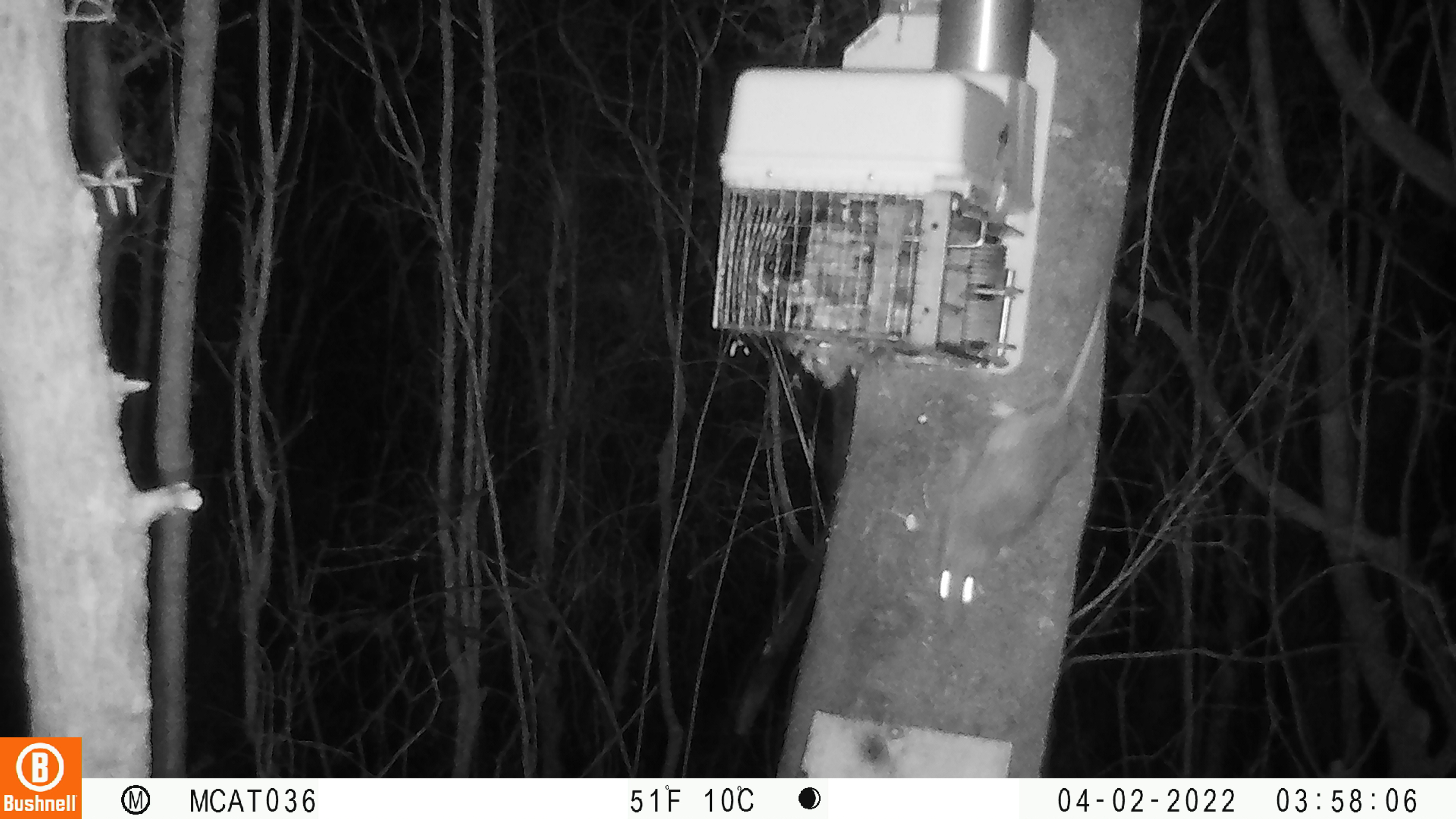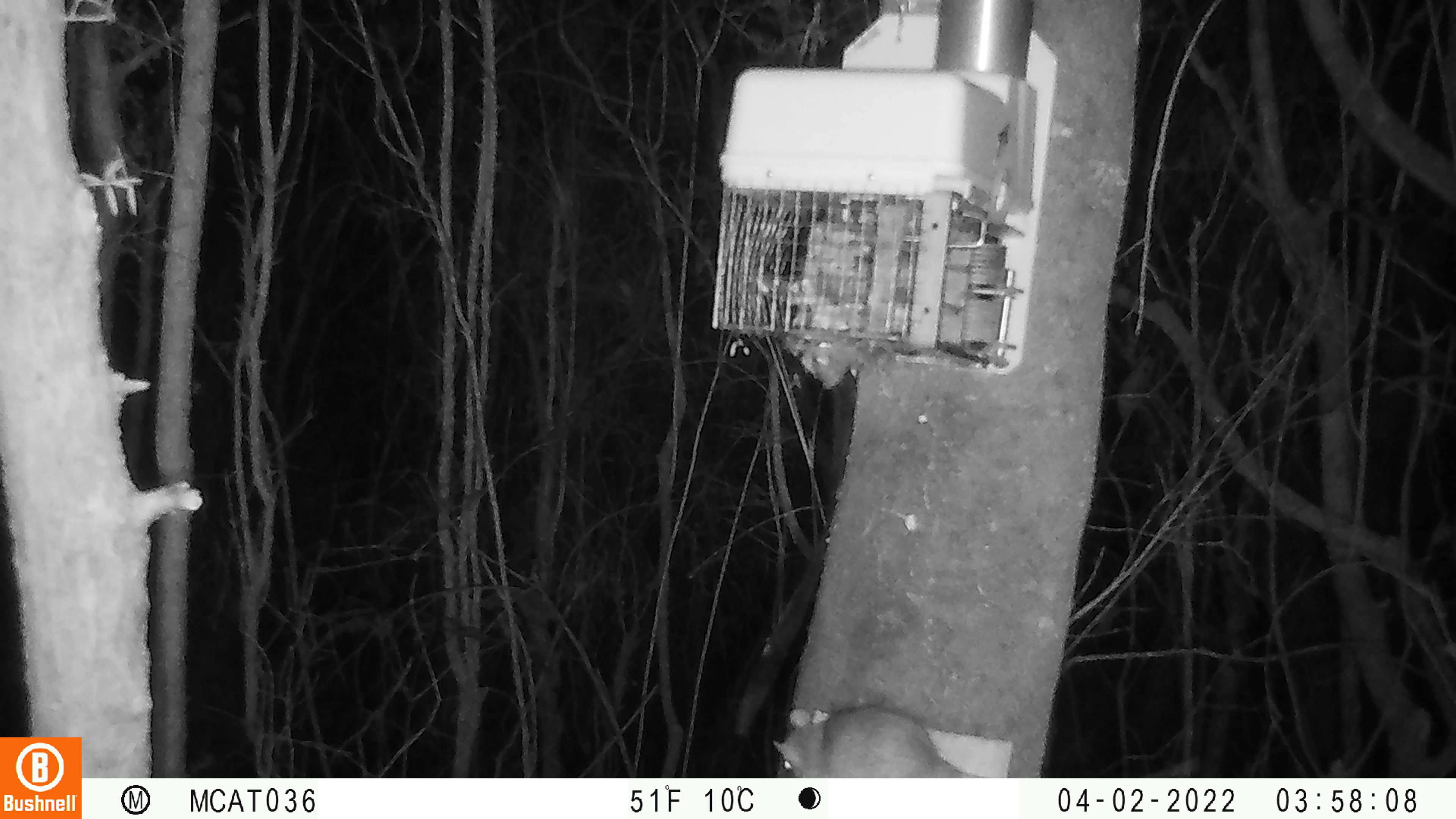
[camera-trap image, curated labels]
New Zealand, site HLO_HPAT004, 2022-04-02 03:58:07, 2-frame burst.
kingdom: Animalia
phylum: Chordata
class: Mammalia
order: Rodentia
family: Muridae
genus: Rattus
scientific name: Rattus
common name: rat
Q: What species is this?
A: Rat (Rattus).